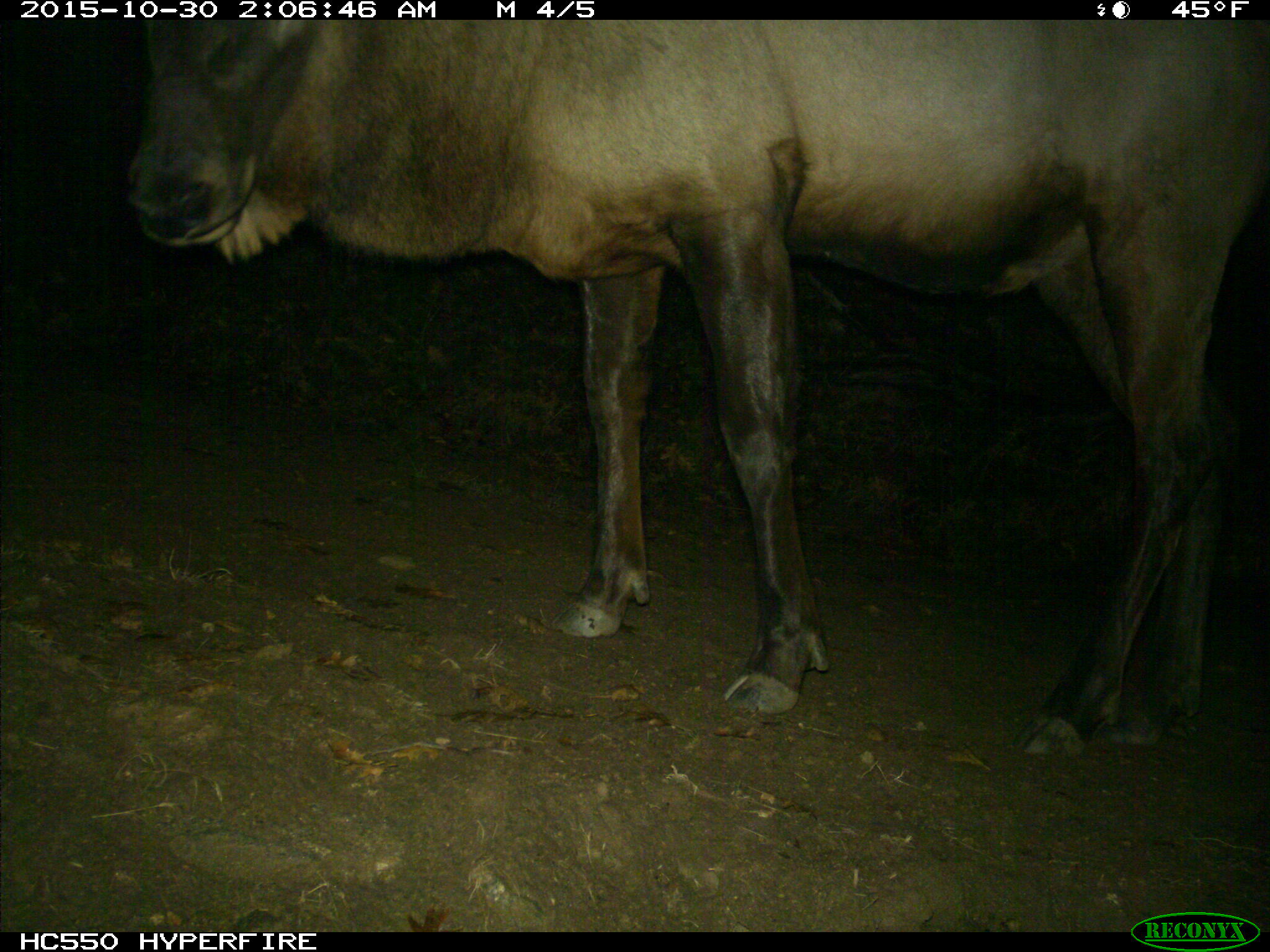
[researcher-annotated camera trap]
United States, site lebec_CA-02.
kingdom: Animalia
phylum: Chordata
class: Mammalia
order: Artiodactyla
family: Cervidae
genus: Cervus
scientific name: Cervus canadensis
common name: elk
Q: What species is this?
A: Cervus canadensis (elk).